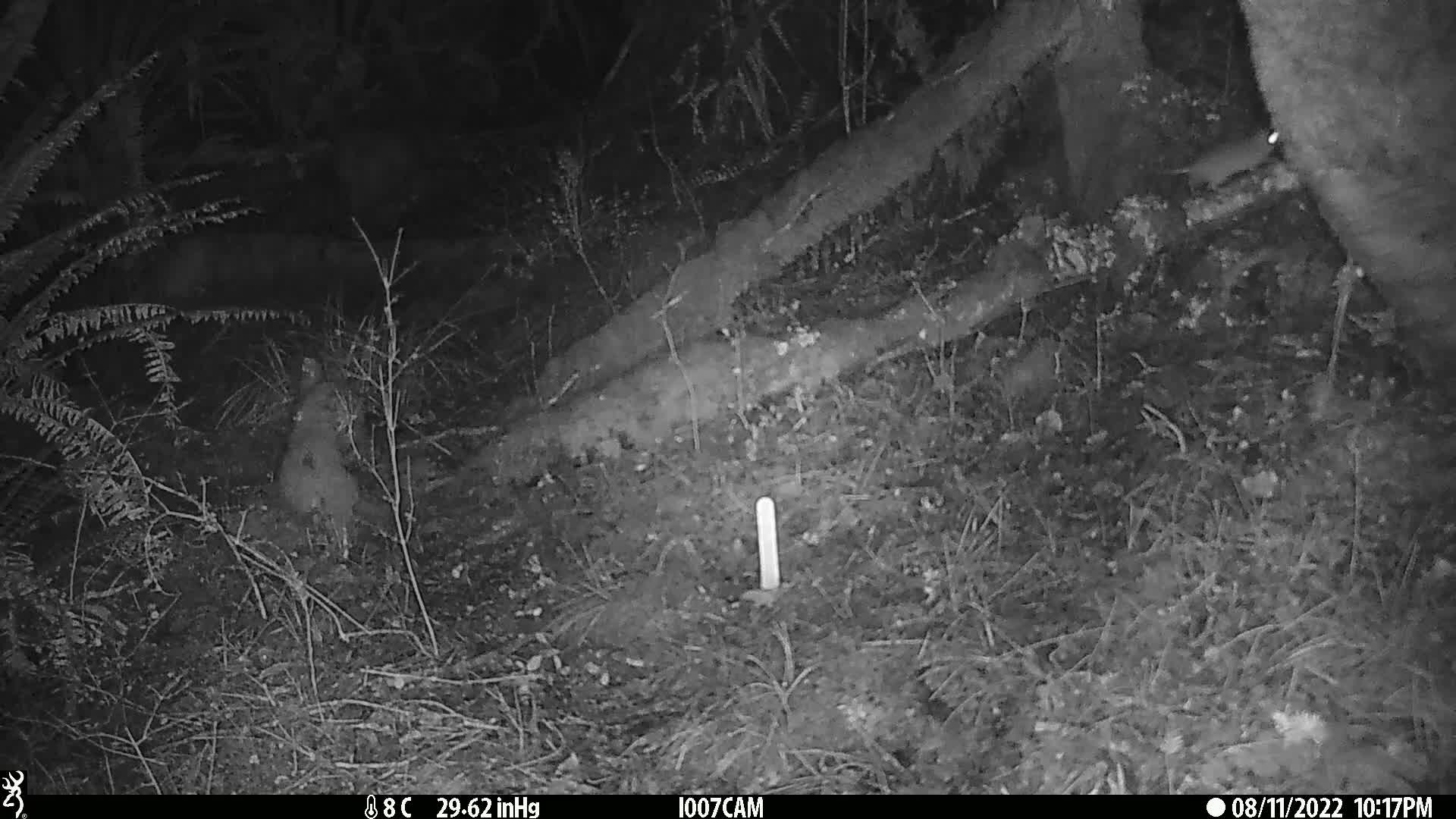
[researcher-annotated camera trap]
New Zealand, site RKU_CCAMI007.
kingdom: Animalia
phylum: Chordata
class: Mammalia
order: Rodentia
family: Muridae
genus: Rattus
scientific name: Rattus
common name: rat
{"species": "rat (Rattus)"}